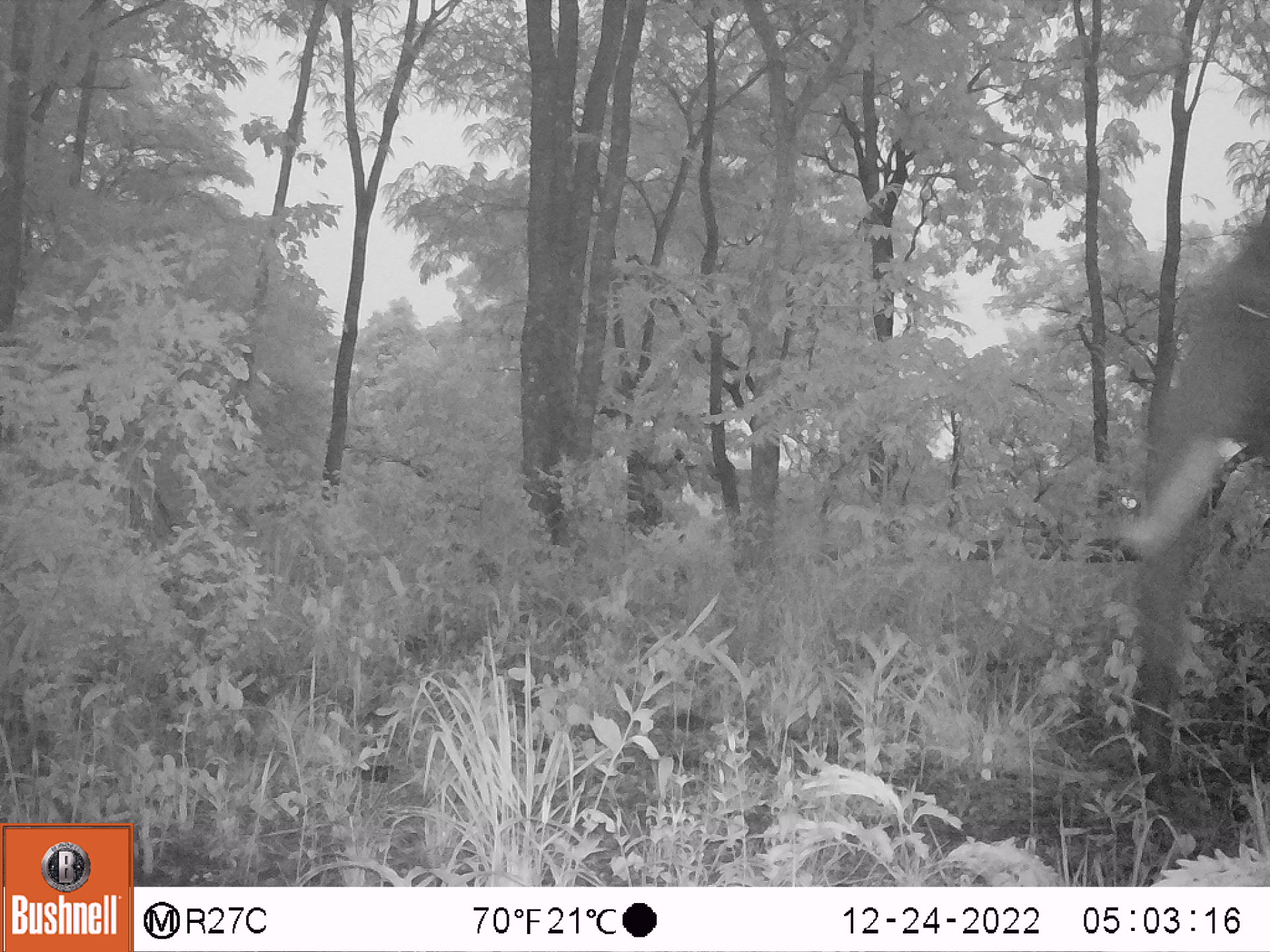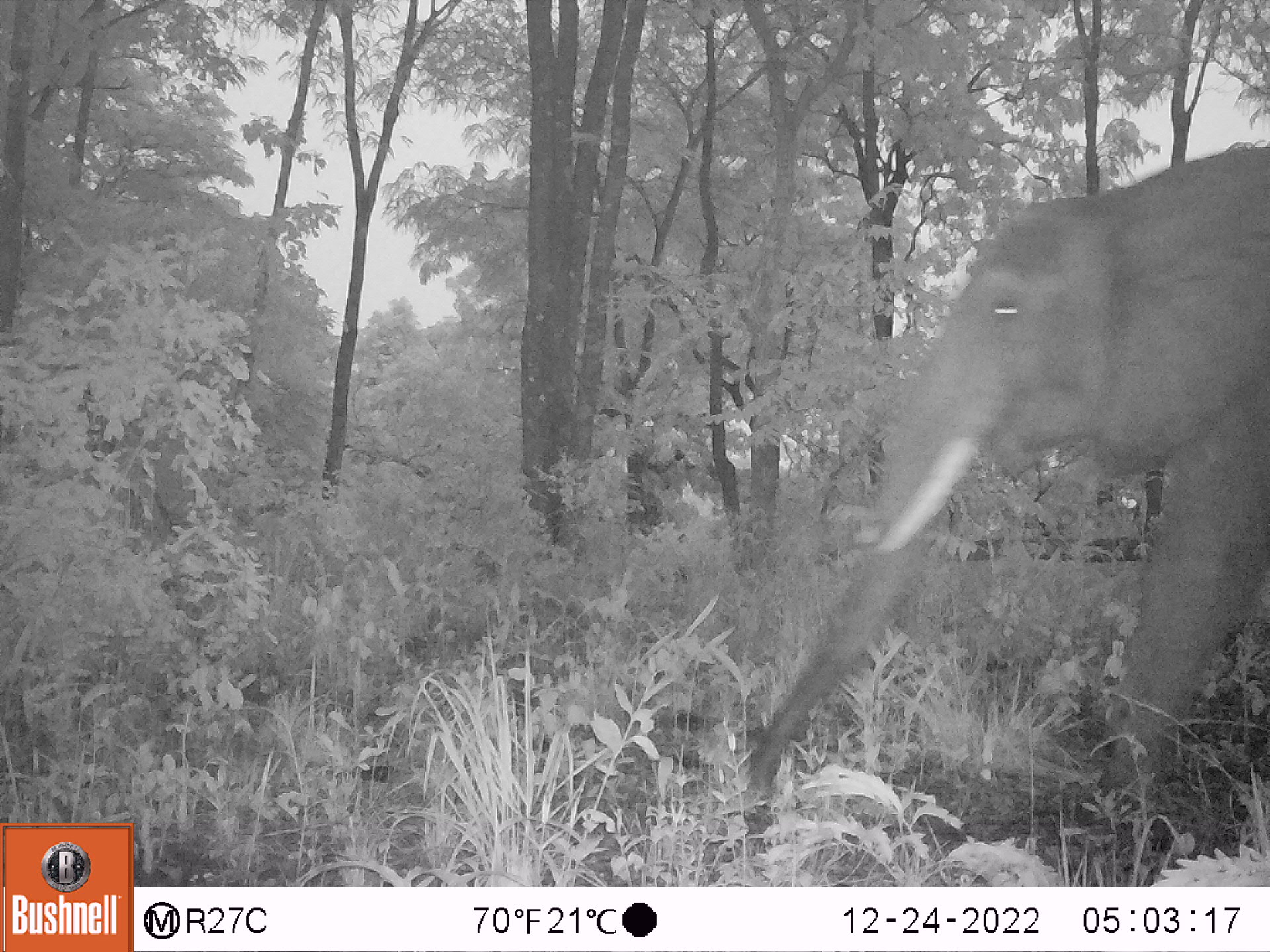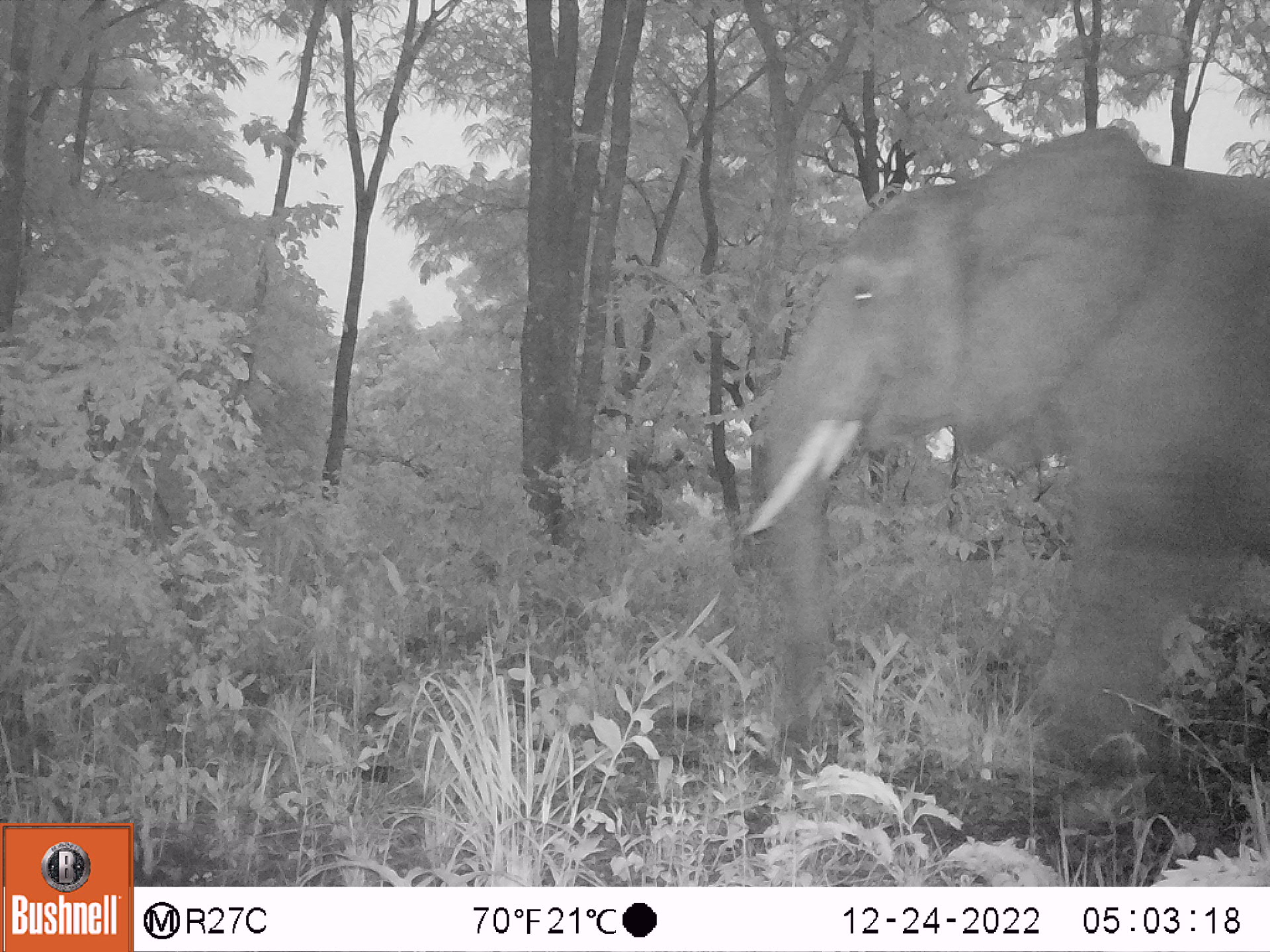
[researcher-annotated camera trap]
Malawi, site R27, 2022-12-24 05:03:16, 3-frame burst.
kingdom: Animalia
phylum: Chordata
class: Mammalia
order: Proboscidea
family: Elephantidae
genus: Loxodonta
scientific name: Loxodonta africana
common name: african savanna elephant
African savanna elephant (Loxodonta africana), count 1.